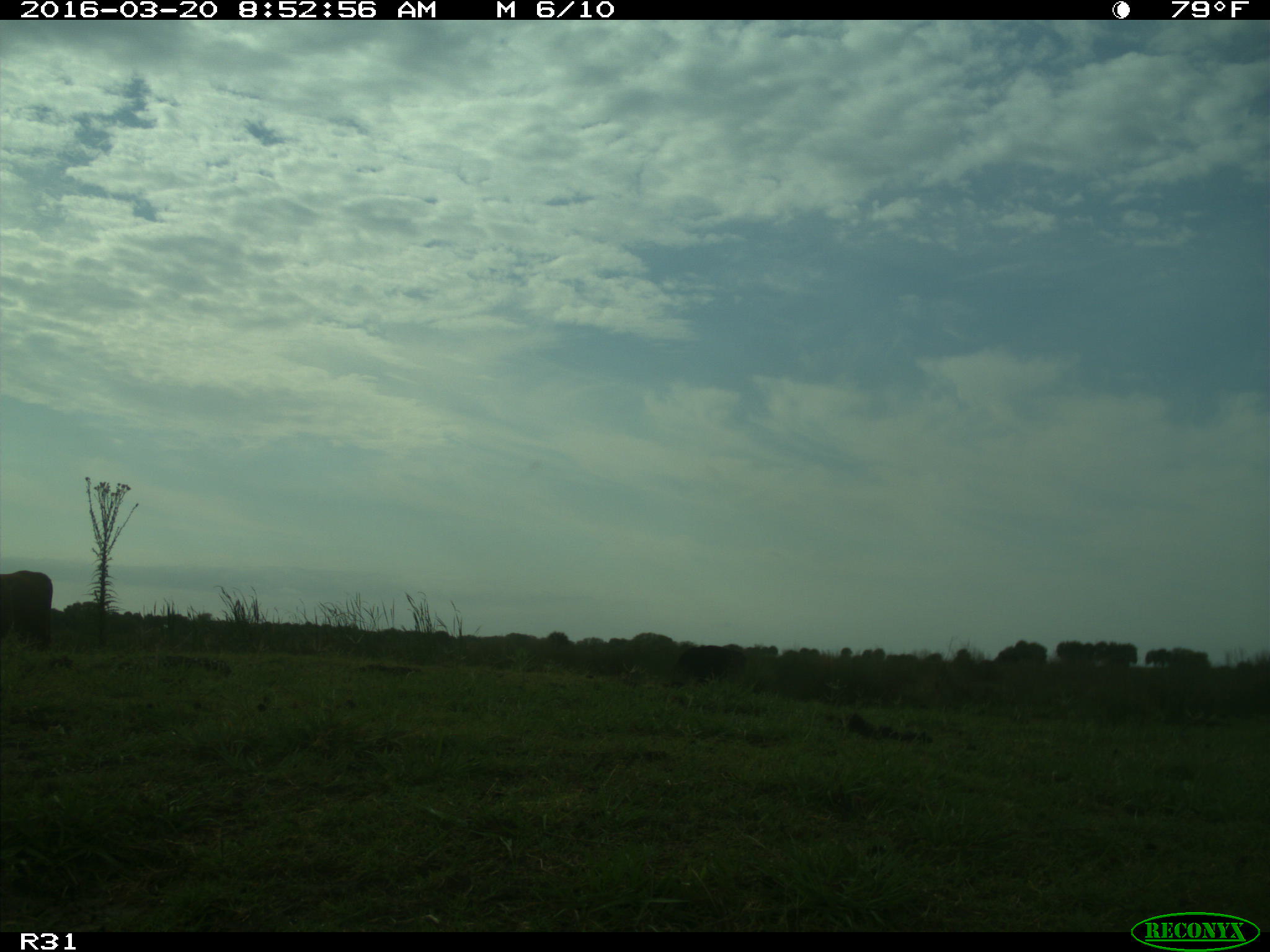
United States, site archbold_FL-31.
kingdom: Animalia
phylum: Chordata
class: Mammalia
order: Artiodactyla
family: Bovidae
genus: Bos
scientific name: Bos taurus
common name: domestic cow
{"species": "Bos taurus (domestic cow)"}